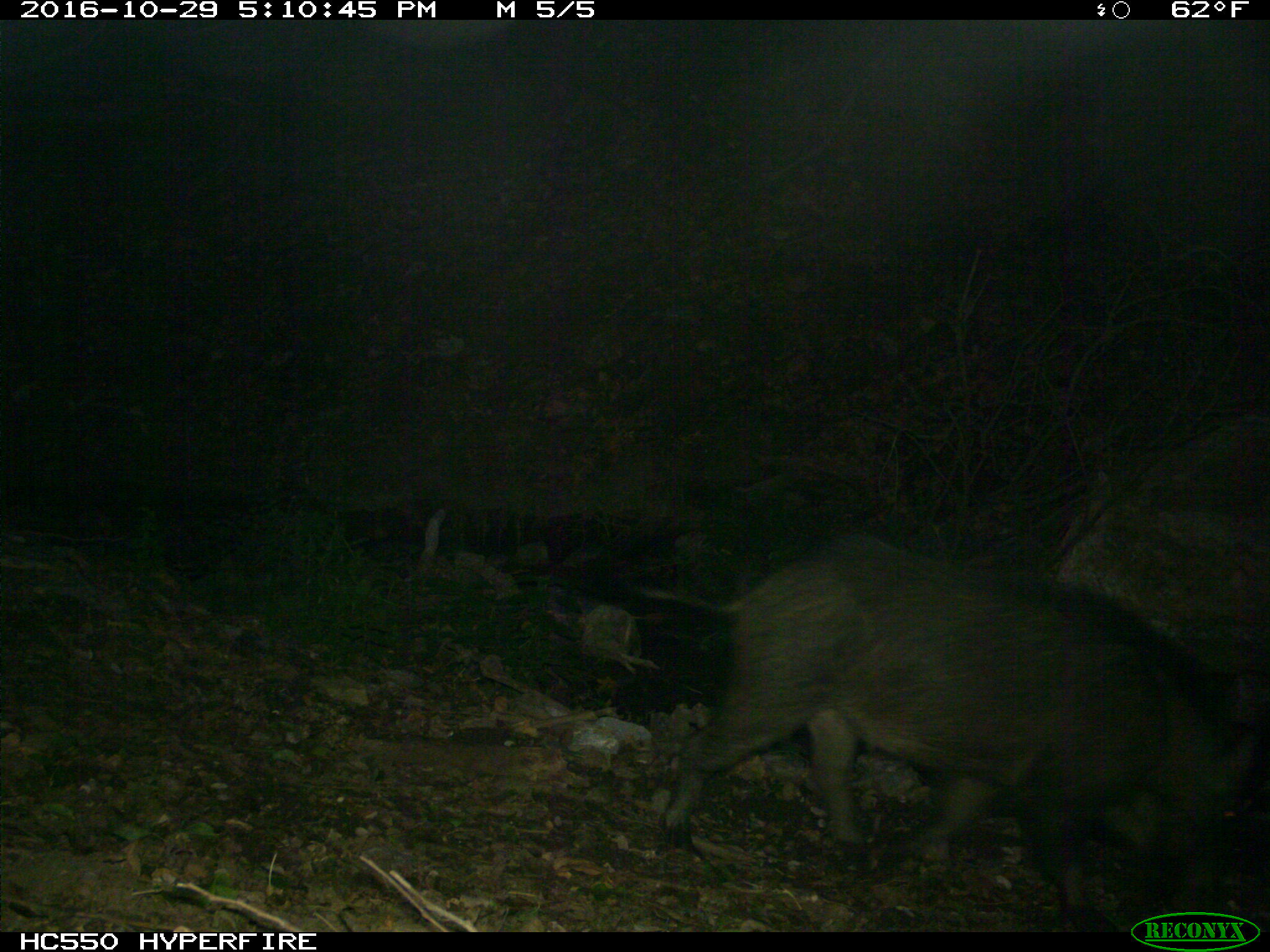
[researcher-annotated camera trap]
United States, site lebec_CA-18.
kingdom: Animalia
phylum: Chordata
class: Mammalia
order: Artiodactyla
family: Suidae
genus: Sus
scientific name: Sus scrofa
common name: wild boar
Sus scrofa (wild boar).